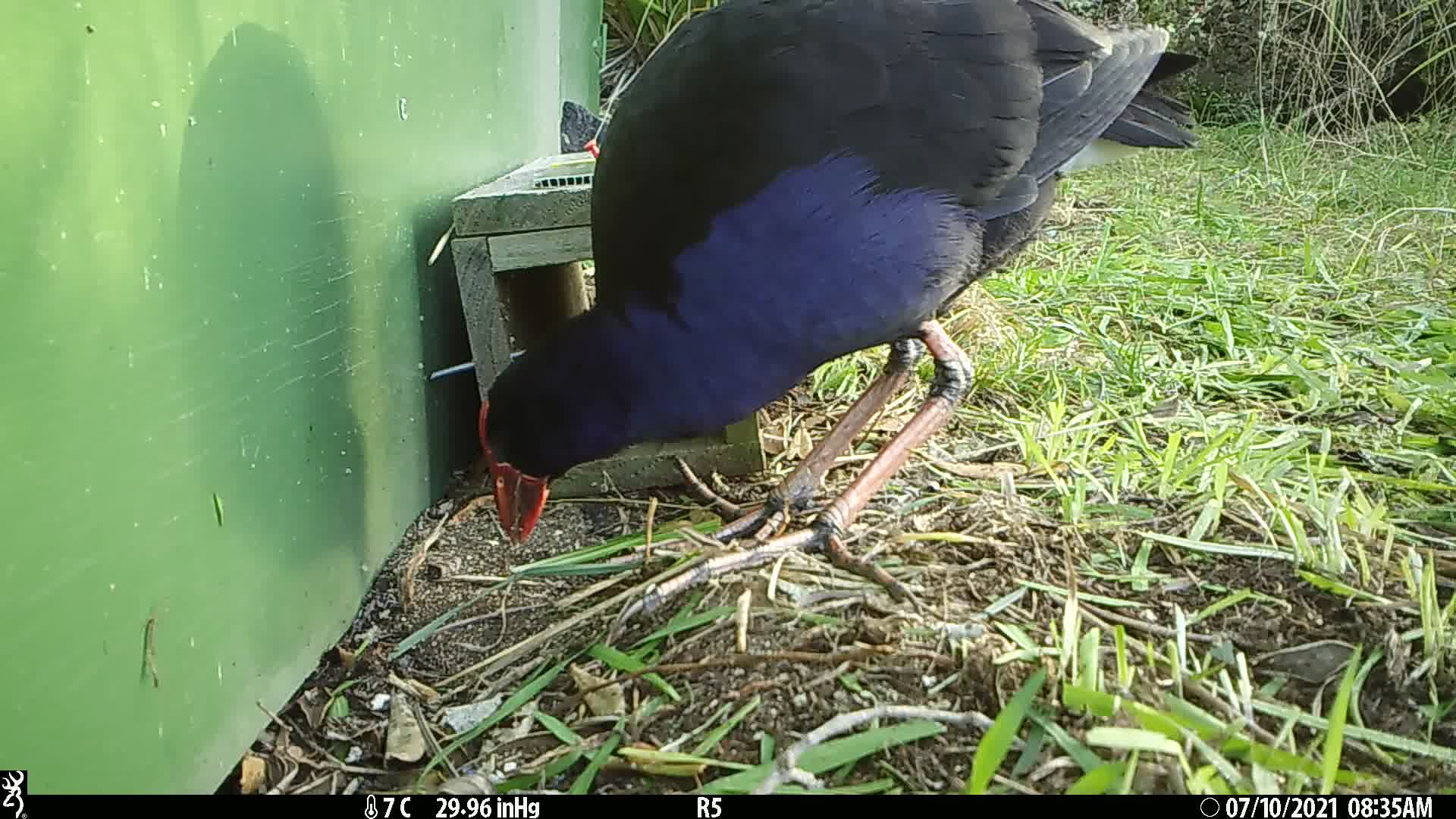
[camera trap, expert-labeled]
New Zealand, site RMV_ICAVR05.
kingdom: Animalia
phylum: Chordata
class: Aves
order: Gruiformes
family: Rallidae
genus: Porphyrio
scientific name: Porphyrio melanotus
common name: australasian swamphen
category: pukeko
Pukeko (australasian swamphen) (Porphyrio melanotus).